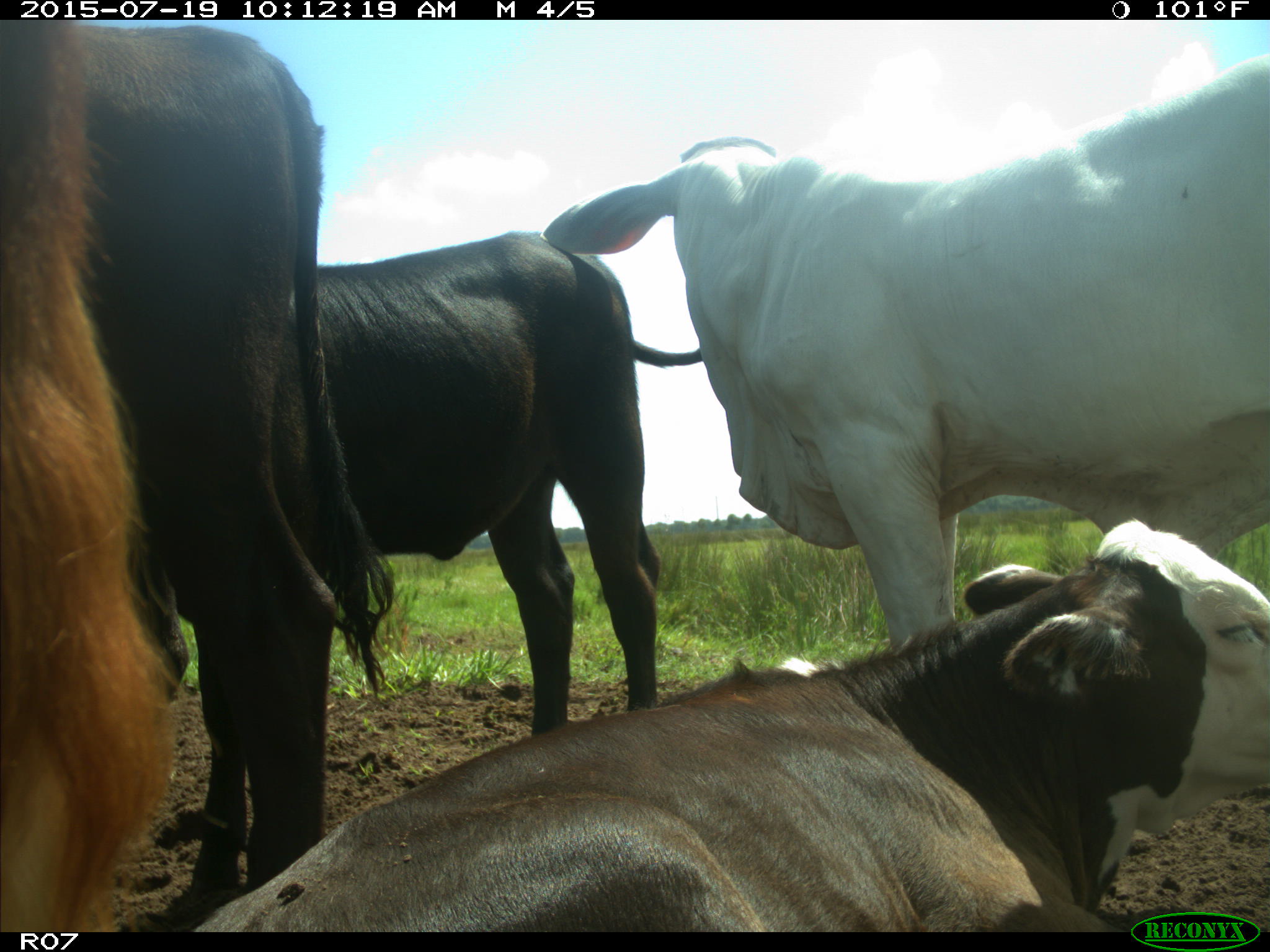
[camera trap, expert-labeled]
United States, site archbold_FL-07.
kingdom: Animalia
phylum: Chordata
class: Mammalia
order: Artiodactyla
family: Bovidae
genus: Bos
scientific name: Bos taurus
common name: domestic cow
Bos taurus (domestic cow).